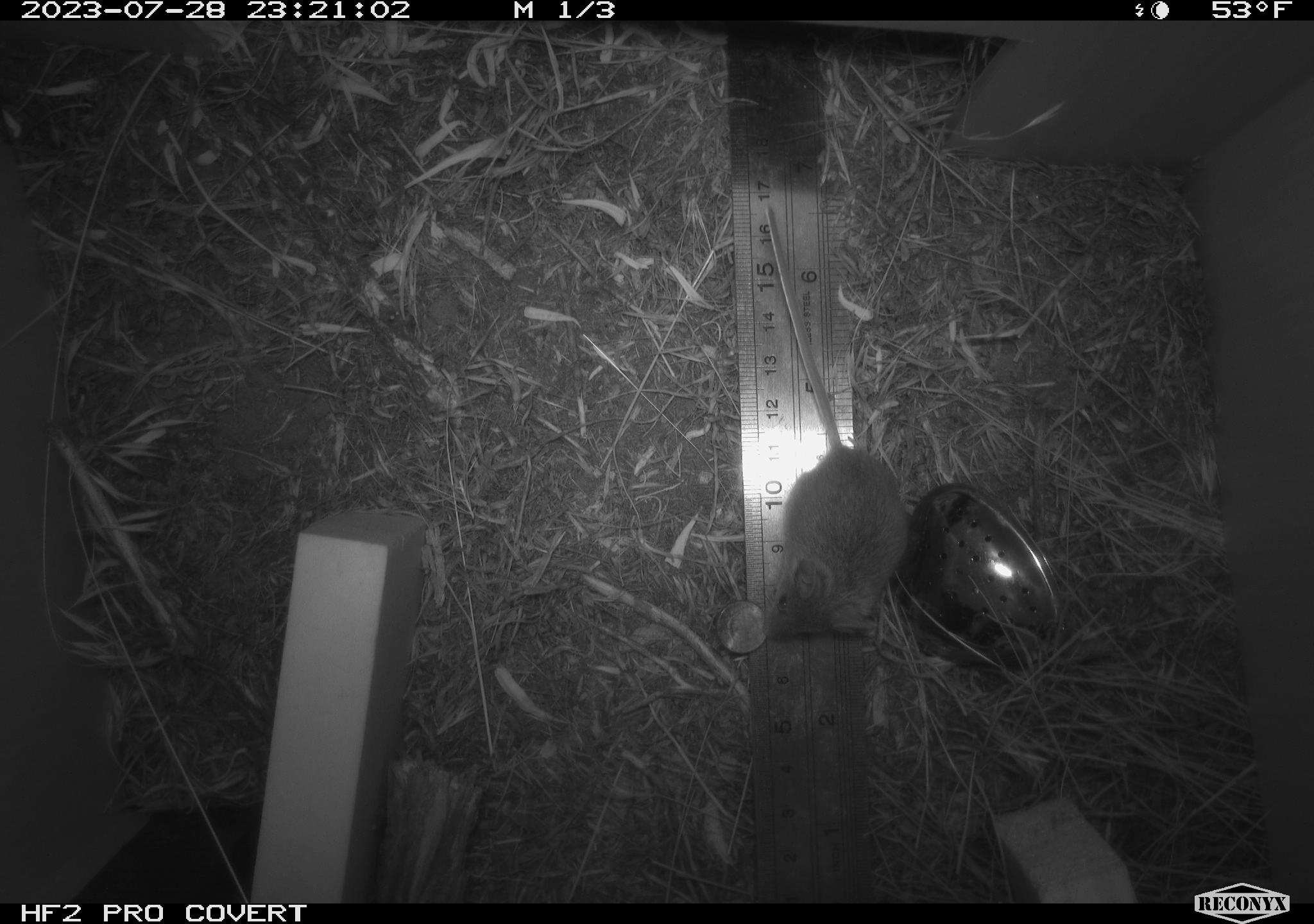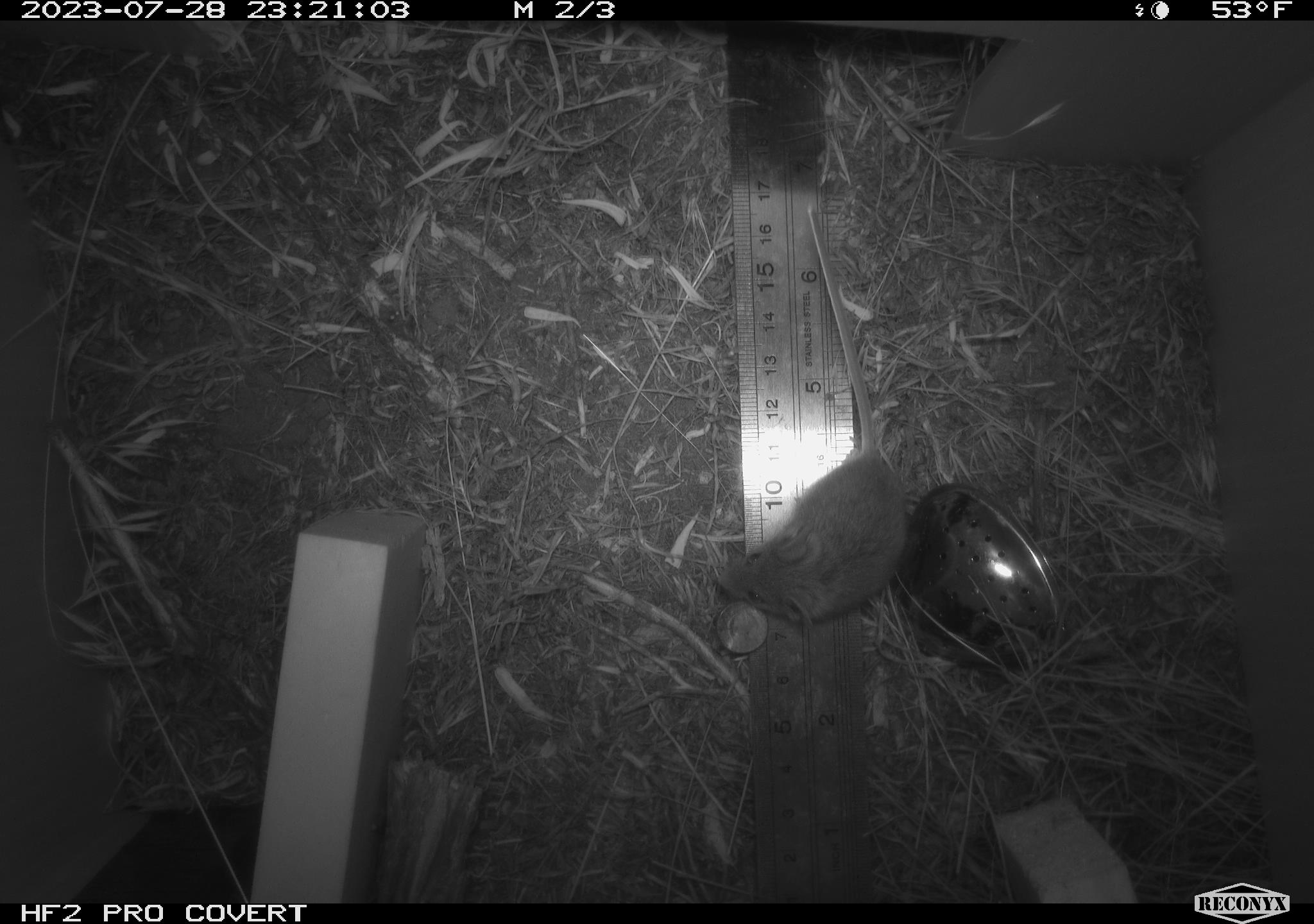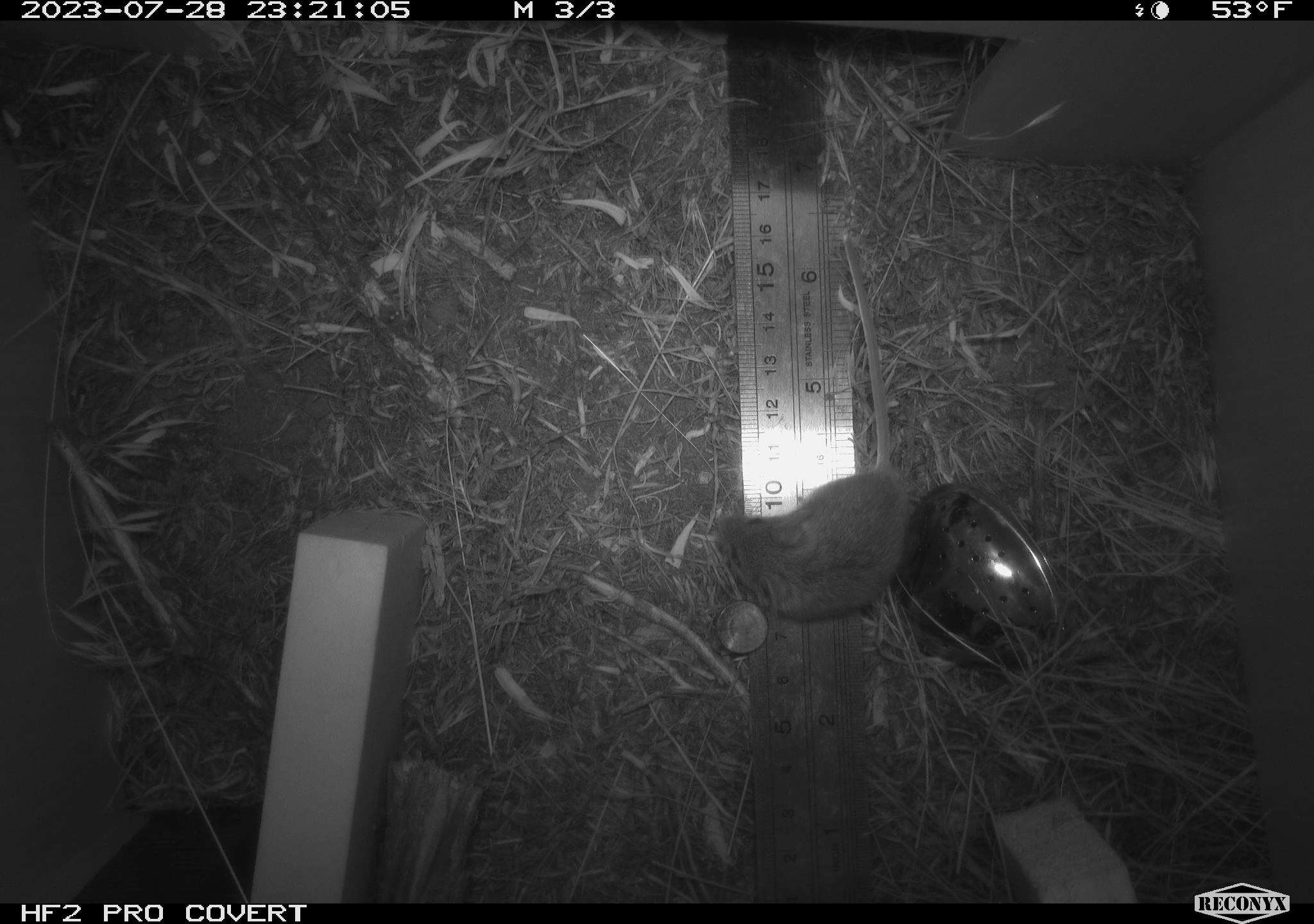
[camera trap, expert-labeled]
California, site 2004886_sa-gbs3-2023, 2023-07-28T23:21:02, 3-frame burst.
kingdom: Animalia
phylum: Chordata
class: Mammalia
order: Rodentia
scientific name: Rodentia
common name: mouse species